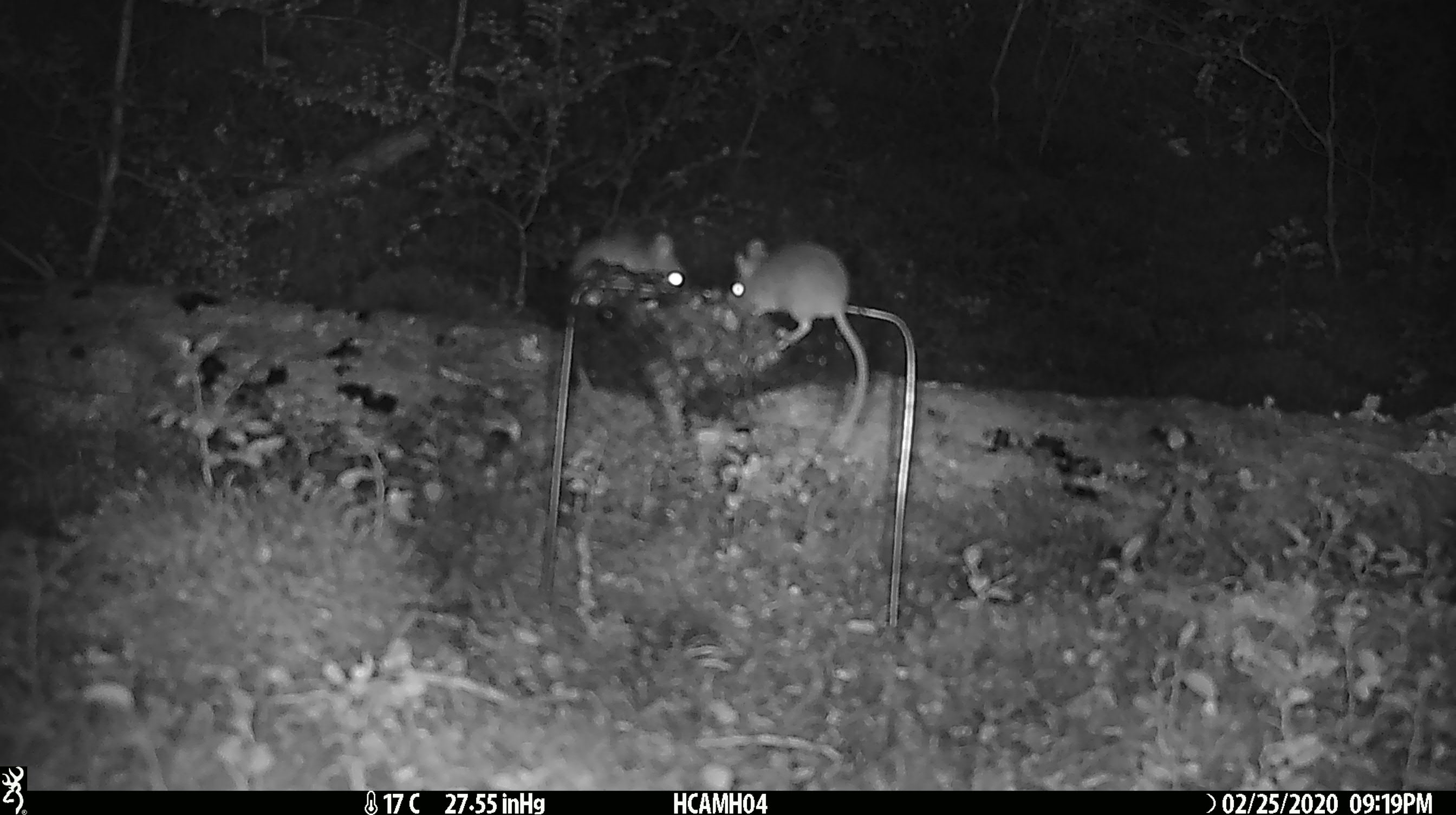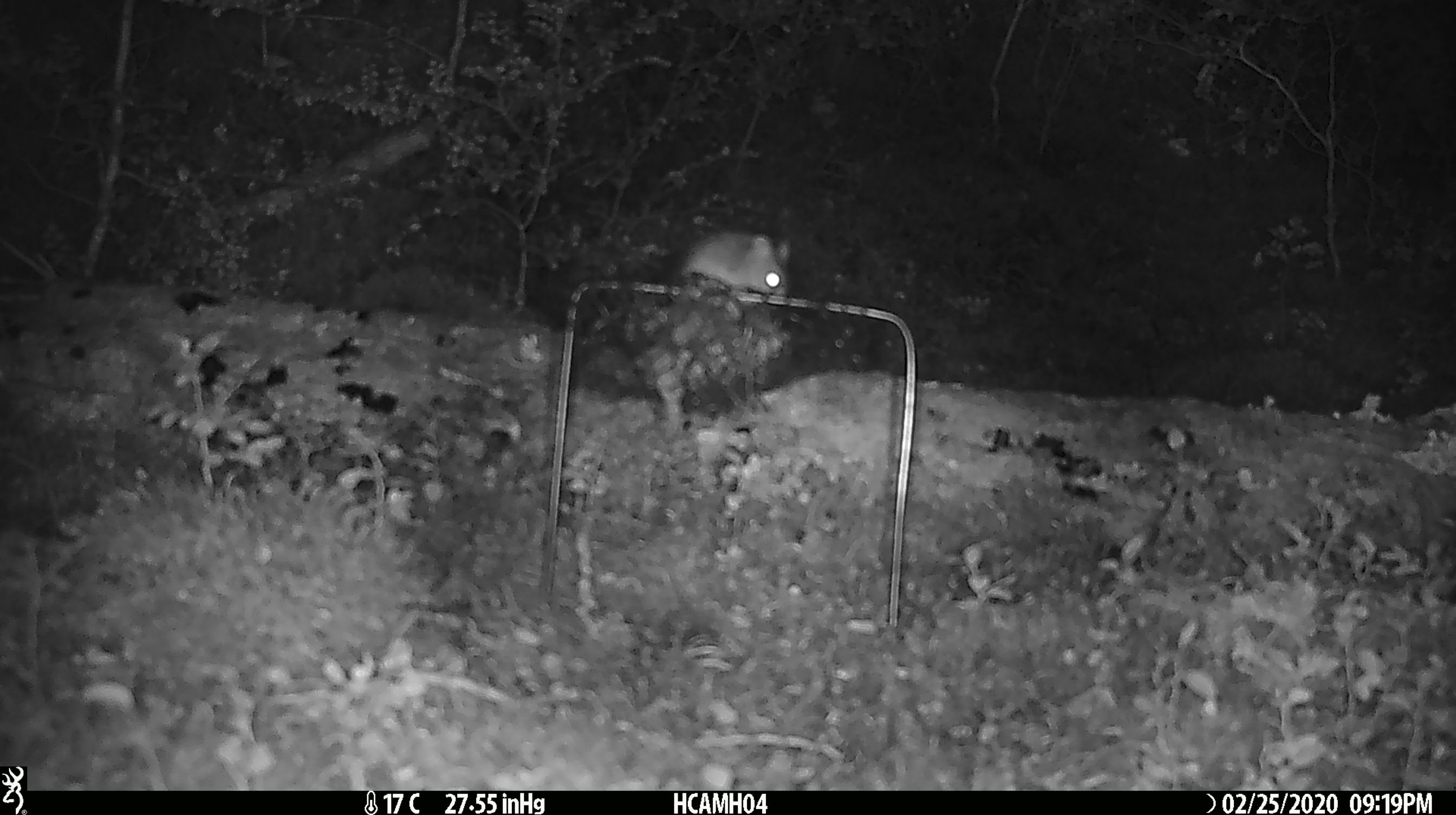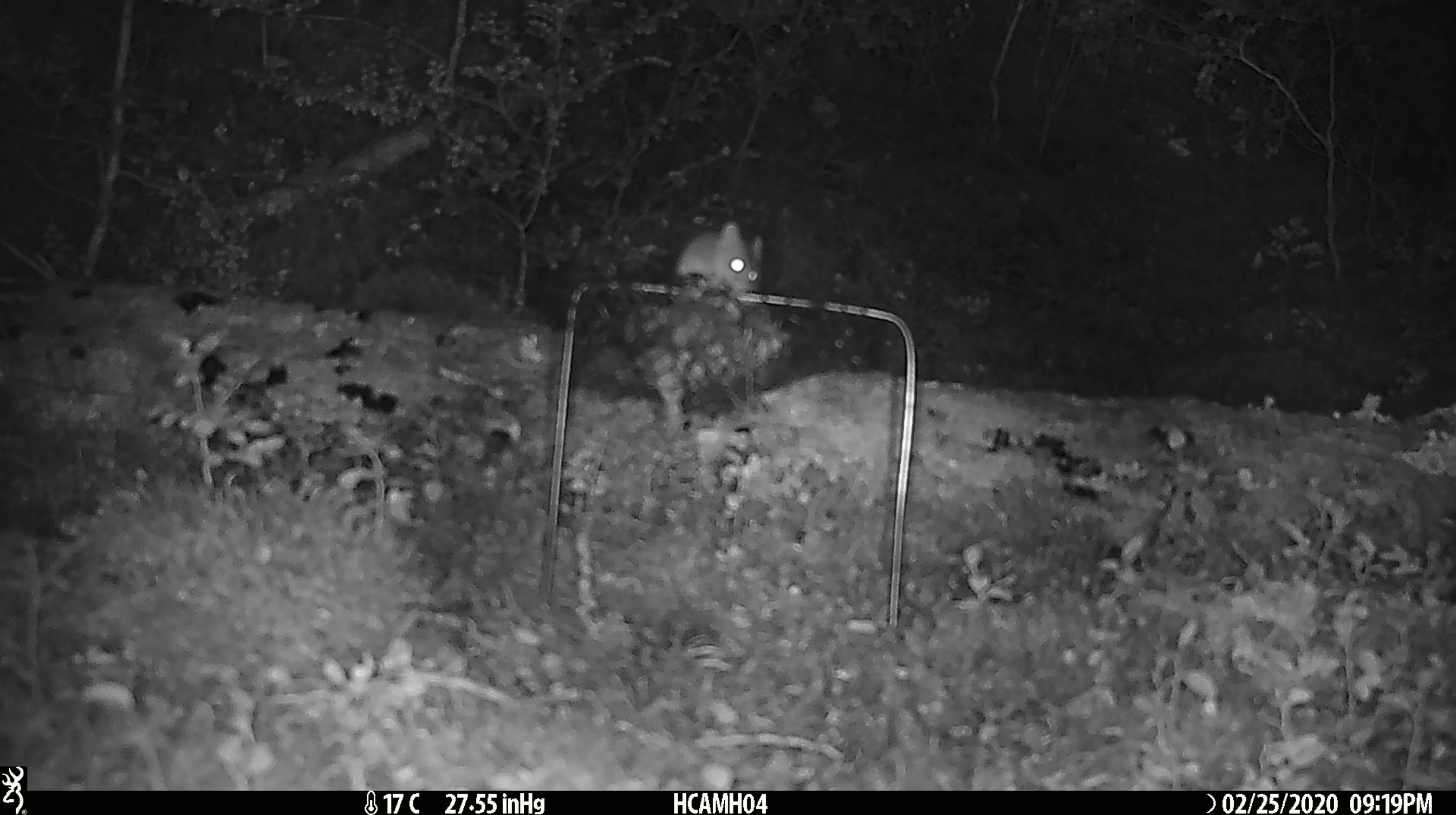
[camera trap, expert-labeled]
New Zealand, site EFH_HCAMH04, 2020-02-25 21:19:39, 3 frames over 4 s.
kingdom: Animalia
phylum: Chordata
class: Mammalia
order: Rodentia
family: Muridae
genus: Mus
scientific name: Mus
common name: mouse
Mouse (Mus).